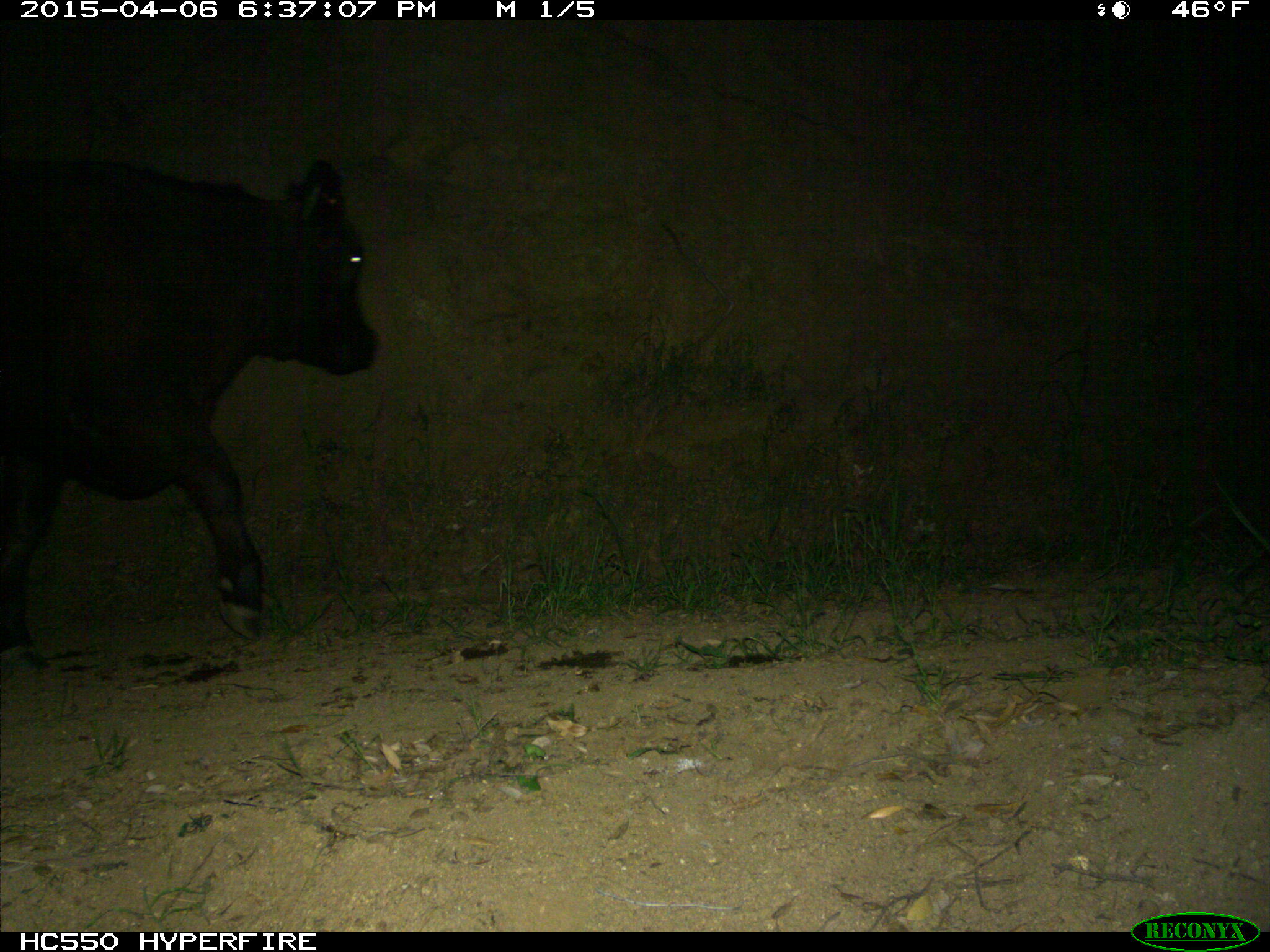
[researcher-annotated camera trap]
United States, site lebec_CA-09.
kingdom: Animalia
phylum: Chordata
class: Mammalia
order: Artiodactyla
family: Bovidae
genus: Bos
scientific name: Bos taurus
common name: domestic cow